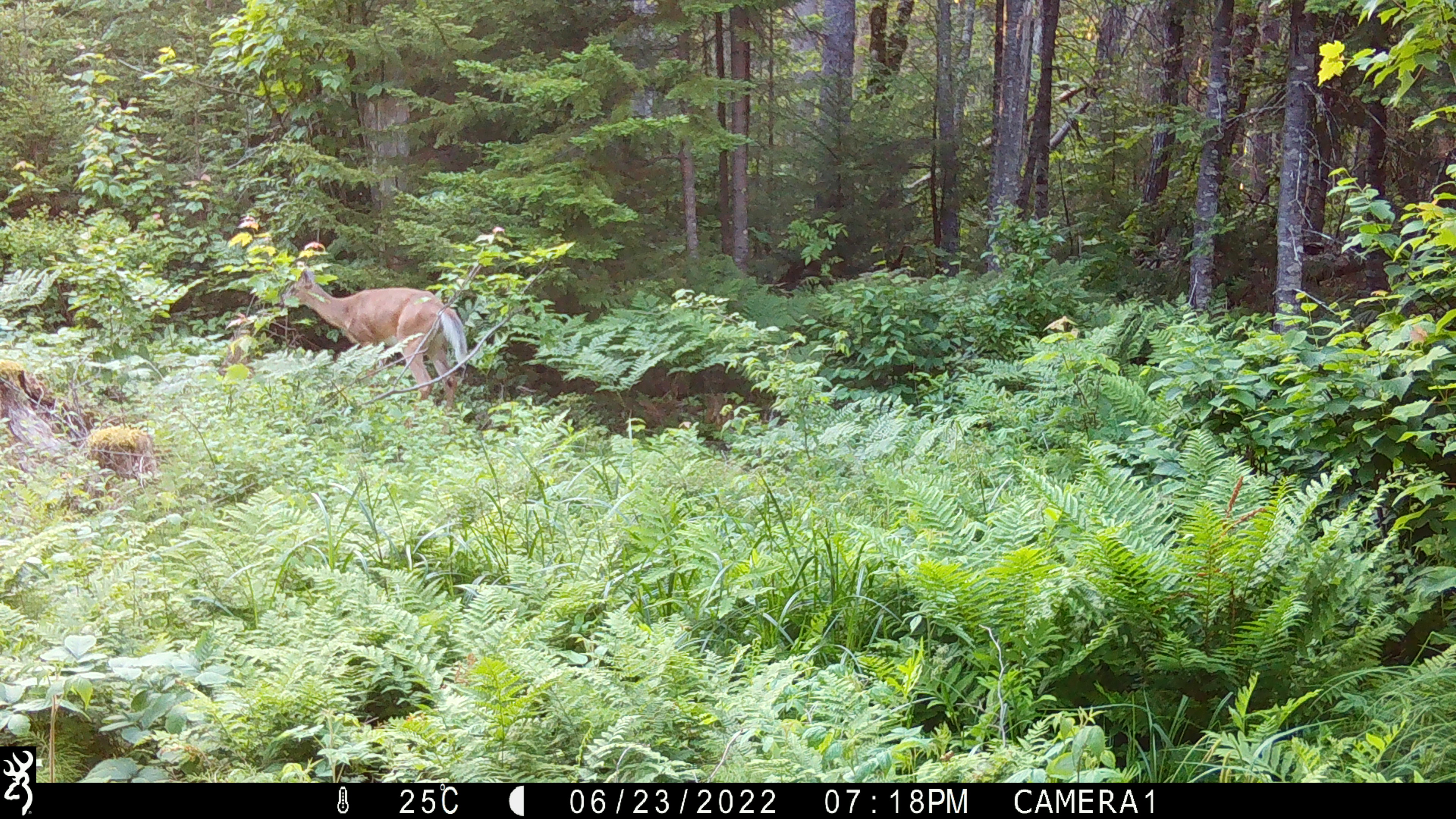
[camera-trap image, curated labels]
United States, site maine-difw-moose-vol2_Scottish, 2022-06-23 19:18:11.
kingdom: Animalia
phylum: Chordata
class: Mammalia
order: Artiodactyla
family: Cervidae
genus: Odocoileus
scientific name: Odocoileus virginianus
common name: white-tailed deer